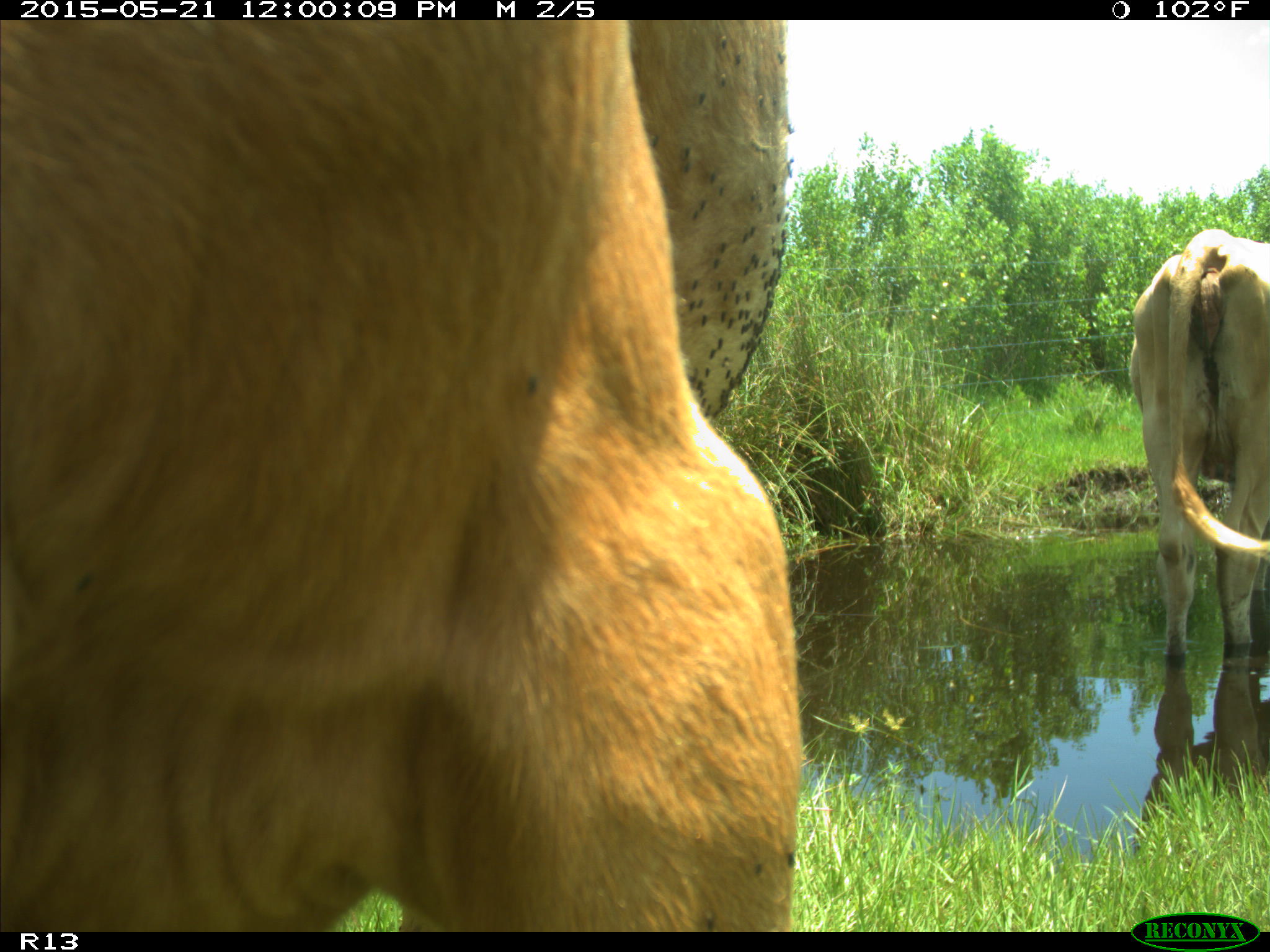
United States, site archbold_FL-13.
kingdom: Animalia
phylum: Chordata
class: Mammalia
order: Artiodactyla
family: Bovidae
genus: Bos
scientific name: Bos taurus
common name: domestic cow